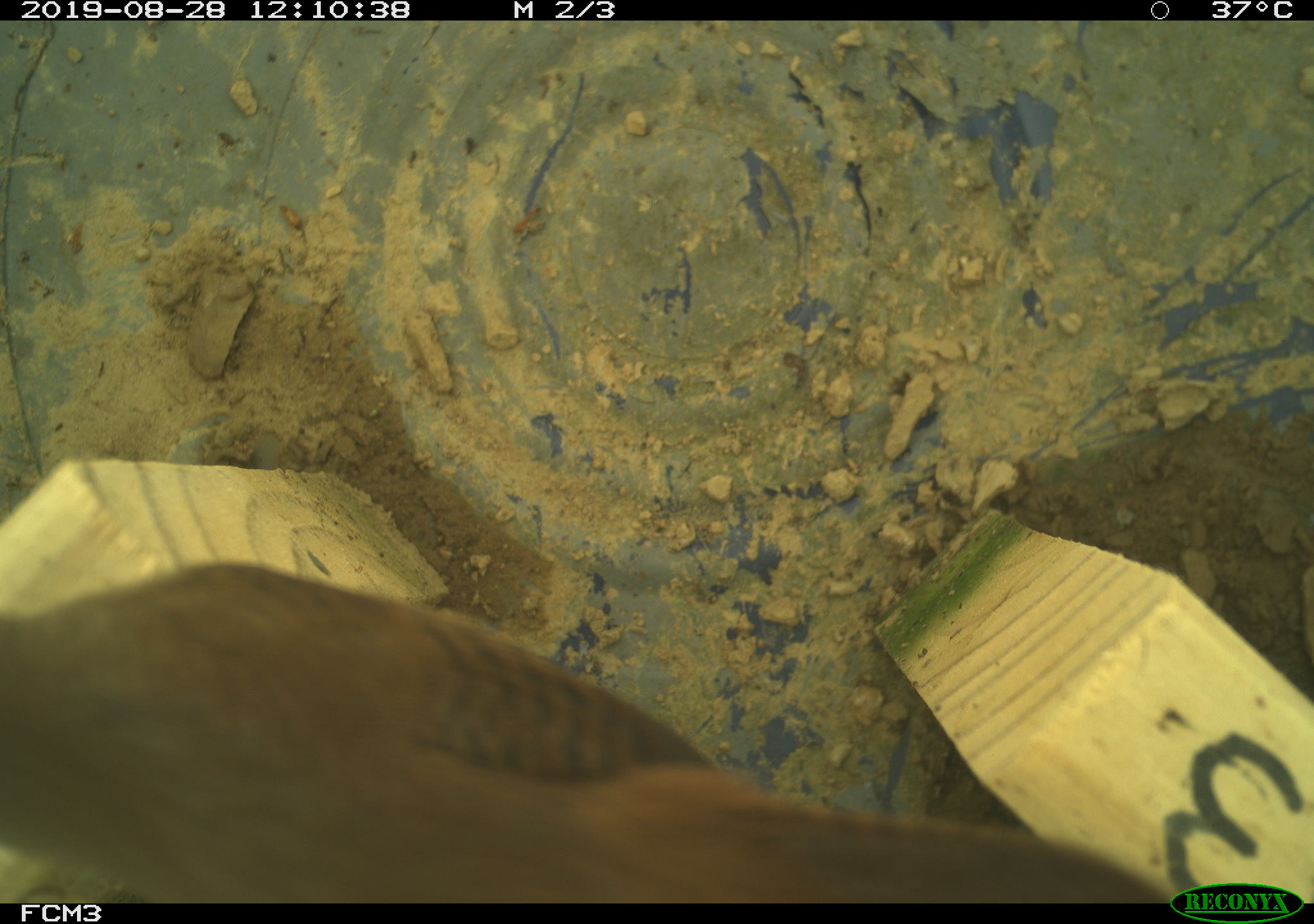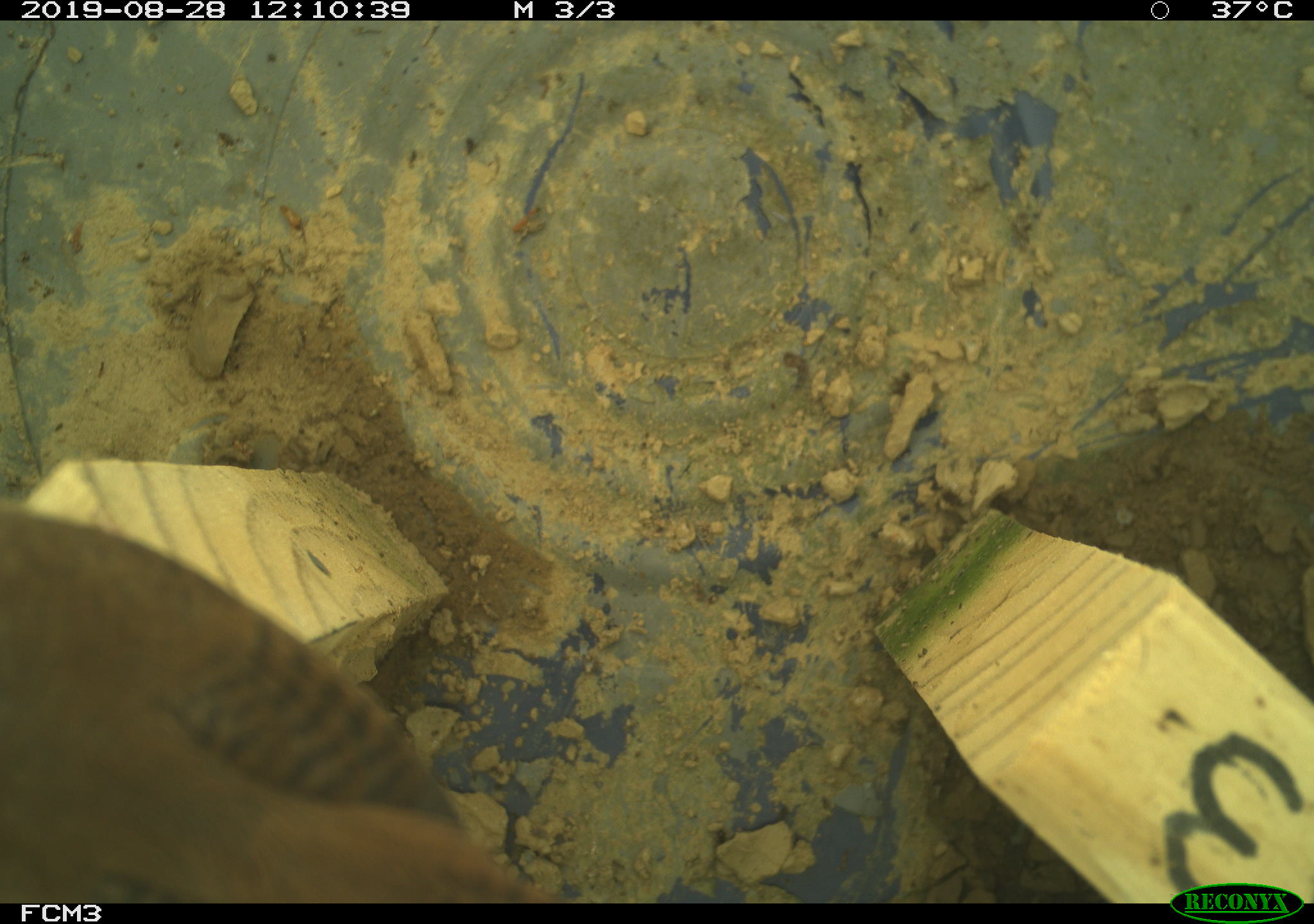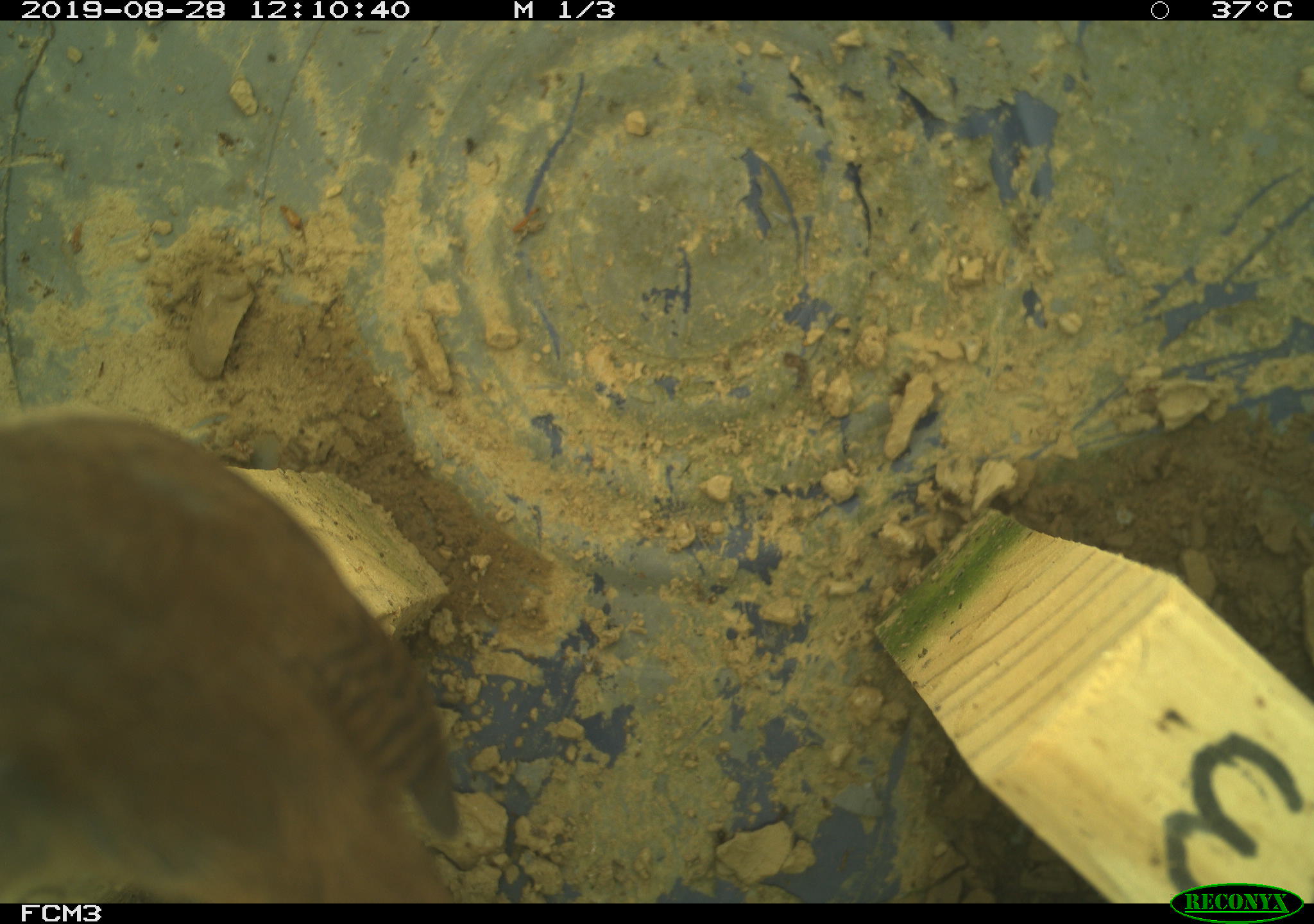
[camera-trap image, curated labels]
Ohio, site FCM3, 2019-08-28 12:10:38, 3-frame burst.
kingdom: Animalia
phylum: Chordata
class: Aves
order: Passeriformes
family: Troglodytidae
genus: Troglodytes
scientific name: Troglodytes aedon aedon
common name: northern house wren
Northern house wren (Troglodytes aedon aedon).